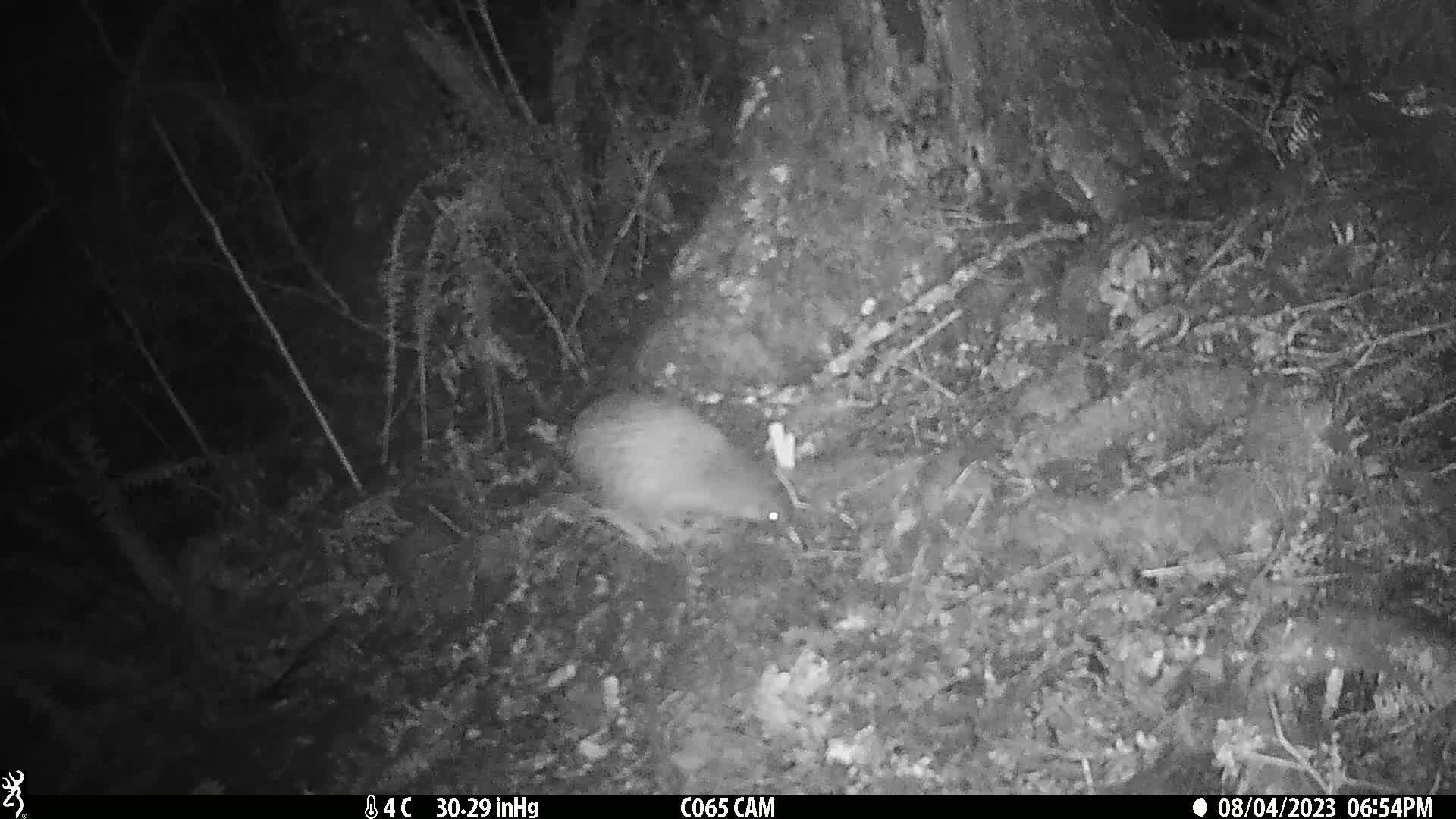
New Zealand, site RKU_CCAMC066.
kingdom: Animalia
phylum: Chordata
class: Aves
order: Apterygiformes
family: Apterygidae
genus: Apteryx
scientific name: Apteryx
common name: kiwi